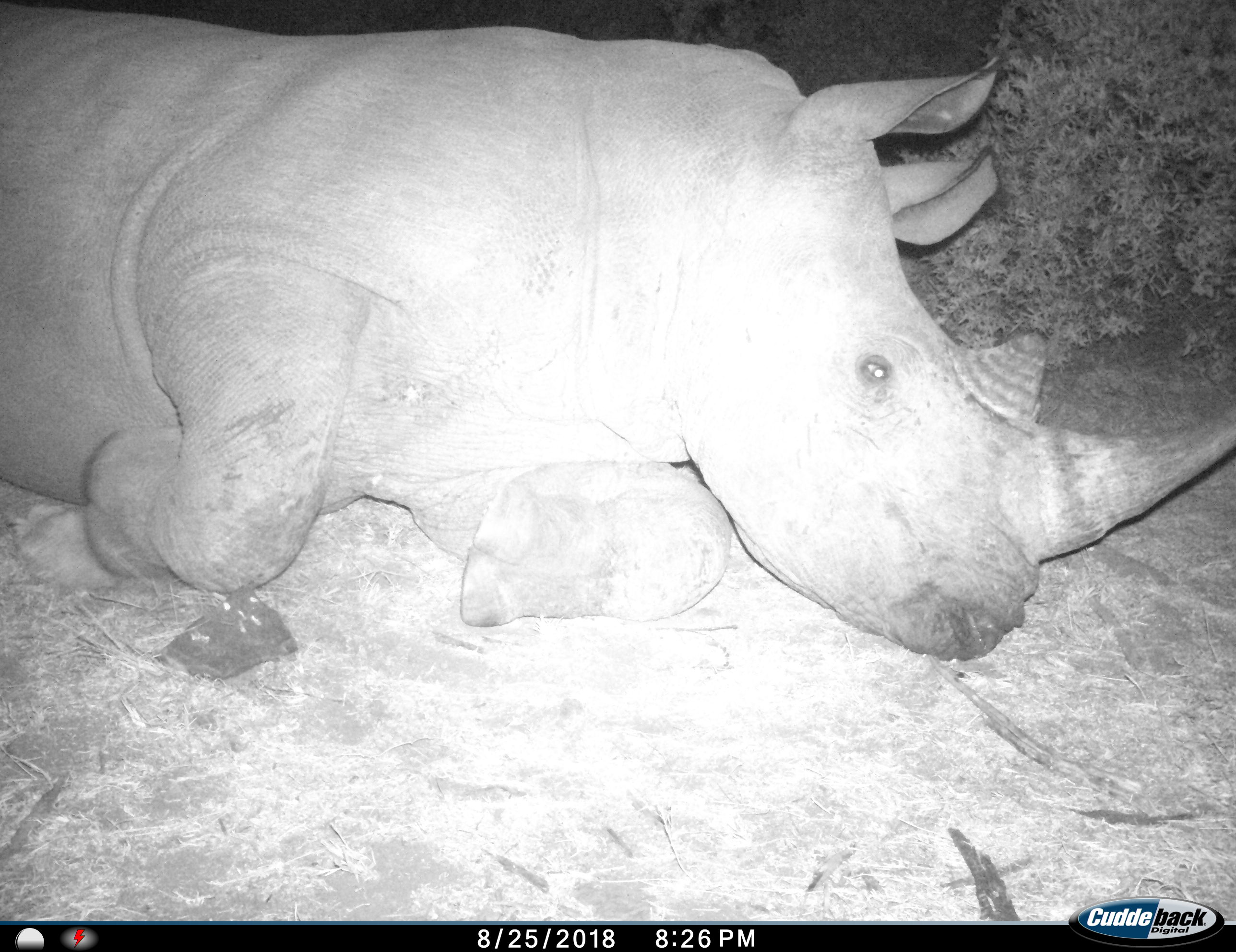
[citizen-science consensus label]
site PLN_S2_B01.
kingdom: Animalia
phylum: Chordata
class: Mammalia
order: Perissodactyla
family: Rhinocerotidae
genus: Ceratotherium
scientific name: Ceratotherium simum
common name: white rhinoceros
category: rhinoceroswhite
Rhinoceroswhite (white rhinoceros) (Ceratotherium simum), count 1. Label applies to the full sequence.